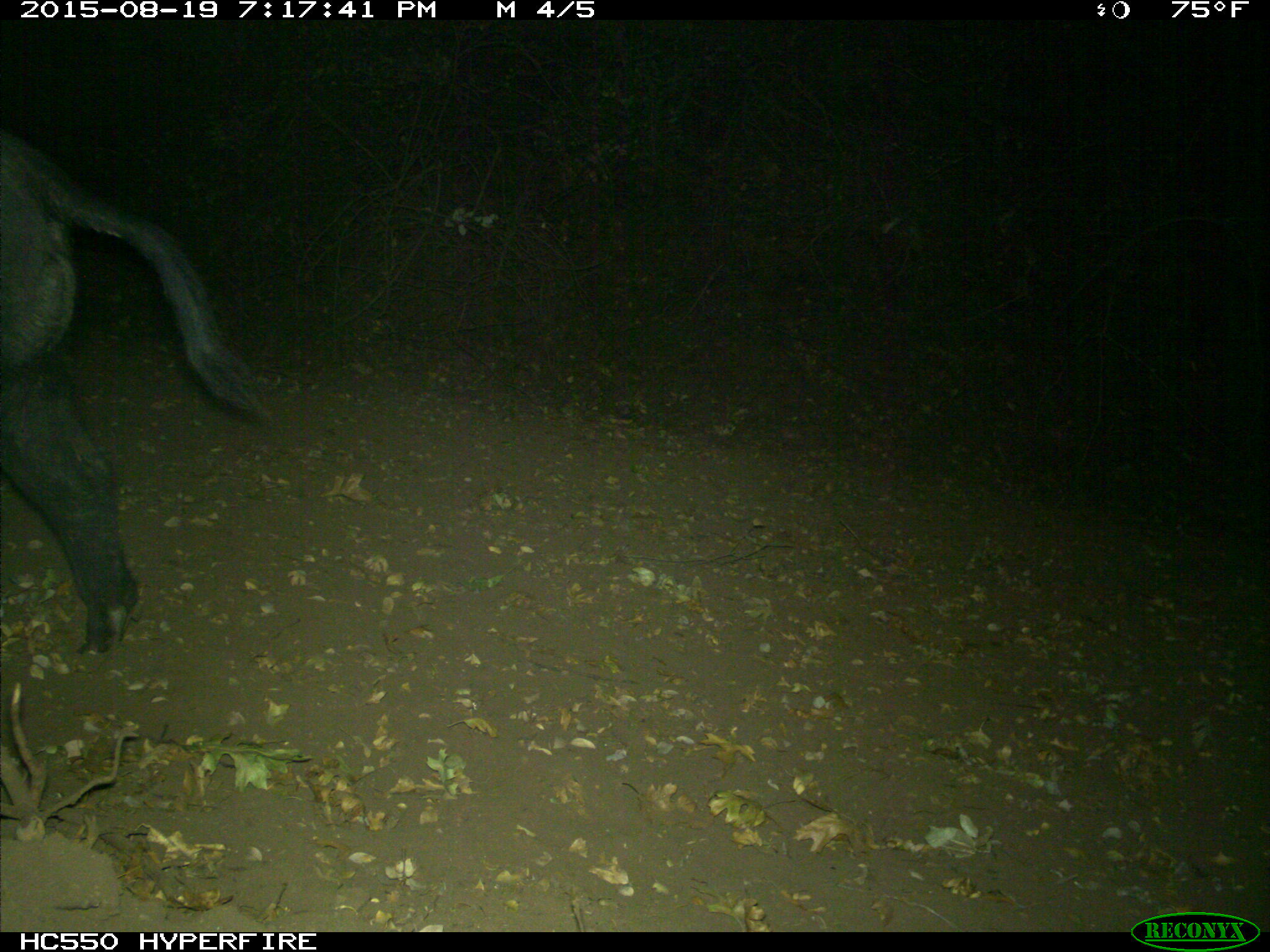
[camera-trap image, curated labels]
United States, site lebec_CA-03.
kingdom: Animalia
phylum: Chordata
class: Mammalia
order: Artiodactyla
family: Suidae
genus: Sus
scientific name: Sus scrofa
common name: wild boar